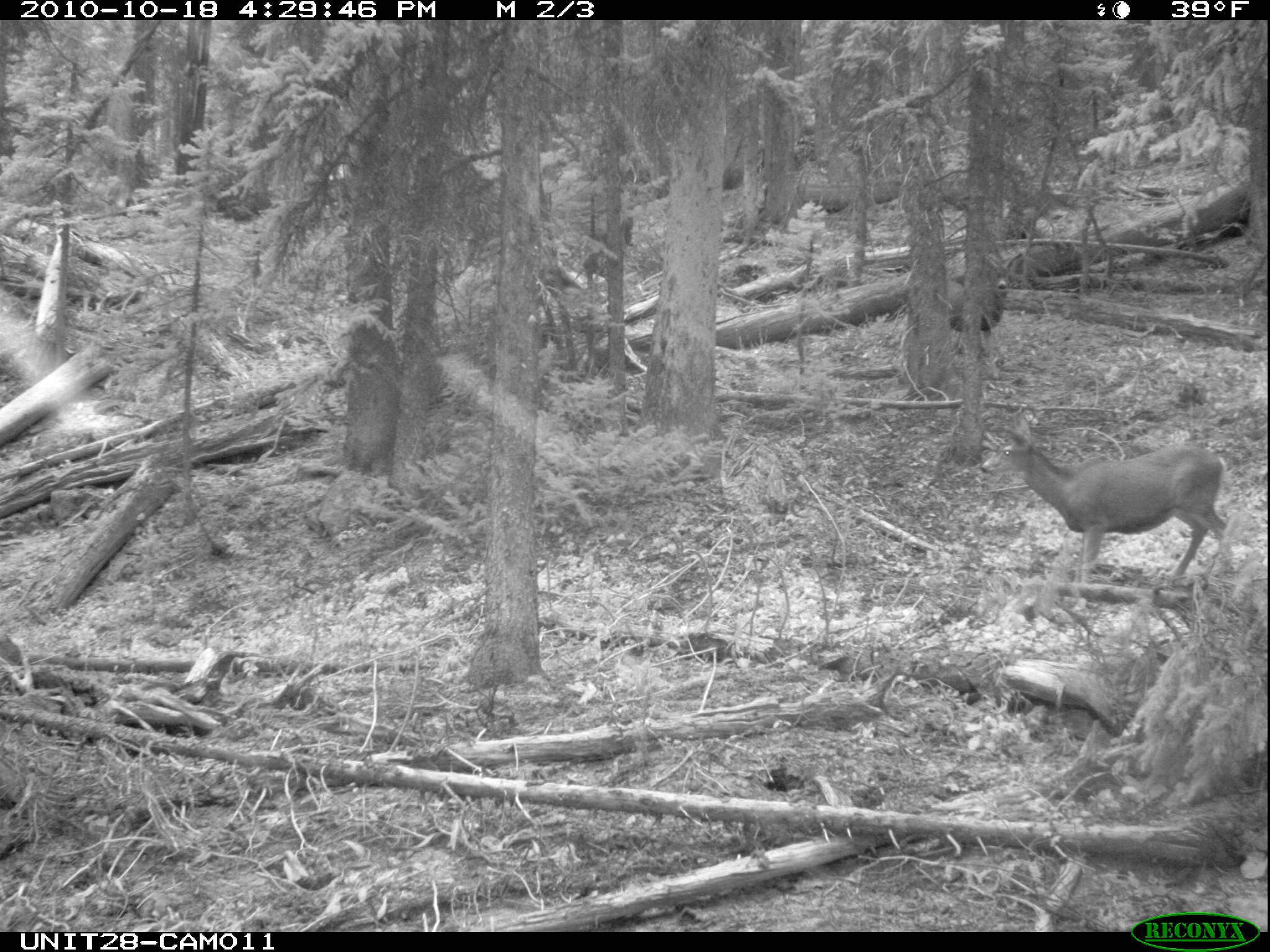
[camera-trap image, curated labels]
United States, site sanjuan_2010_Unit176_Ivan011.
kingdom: Animalia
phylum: Chordata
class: Mammalia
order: Artiodactyla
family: Cervidae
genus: Odocoileus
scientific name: Odocoileus hemionus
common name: mule deer